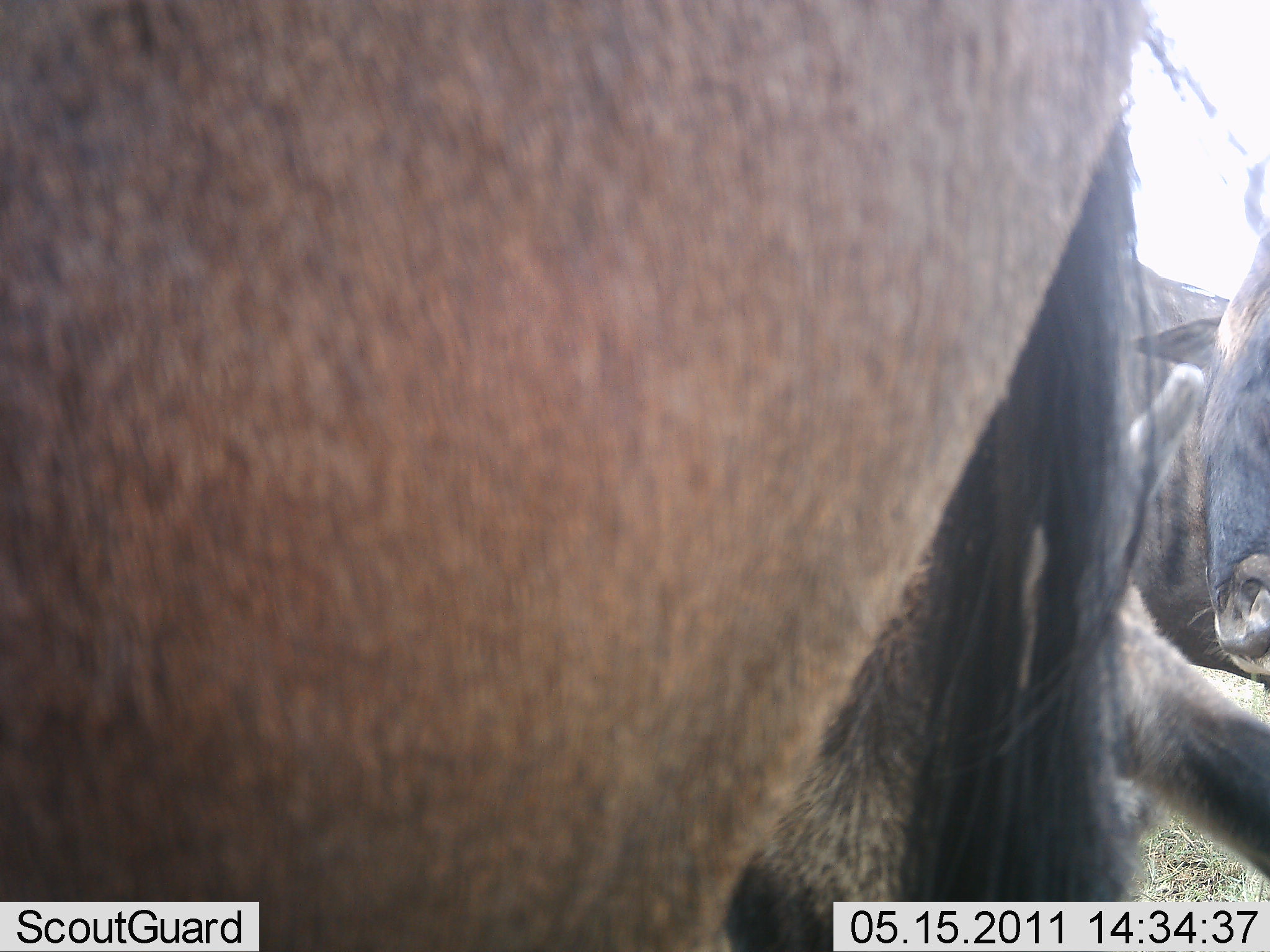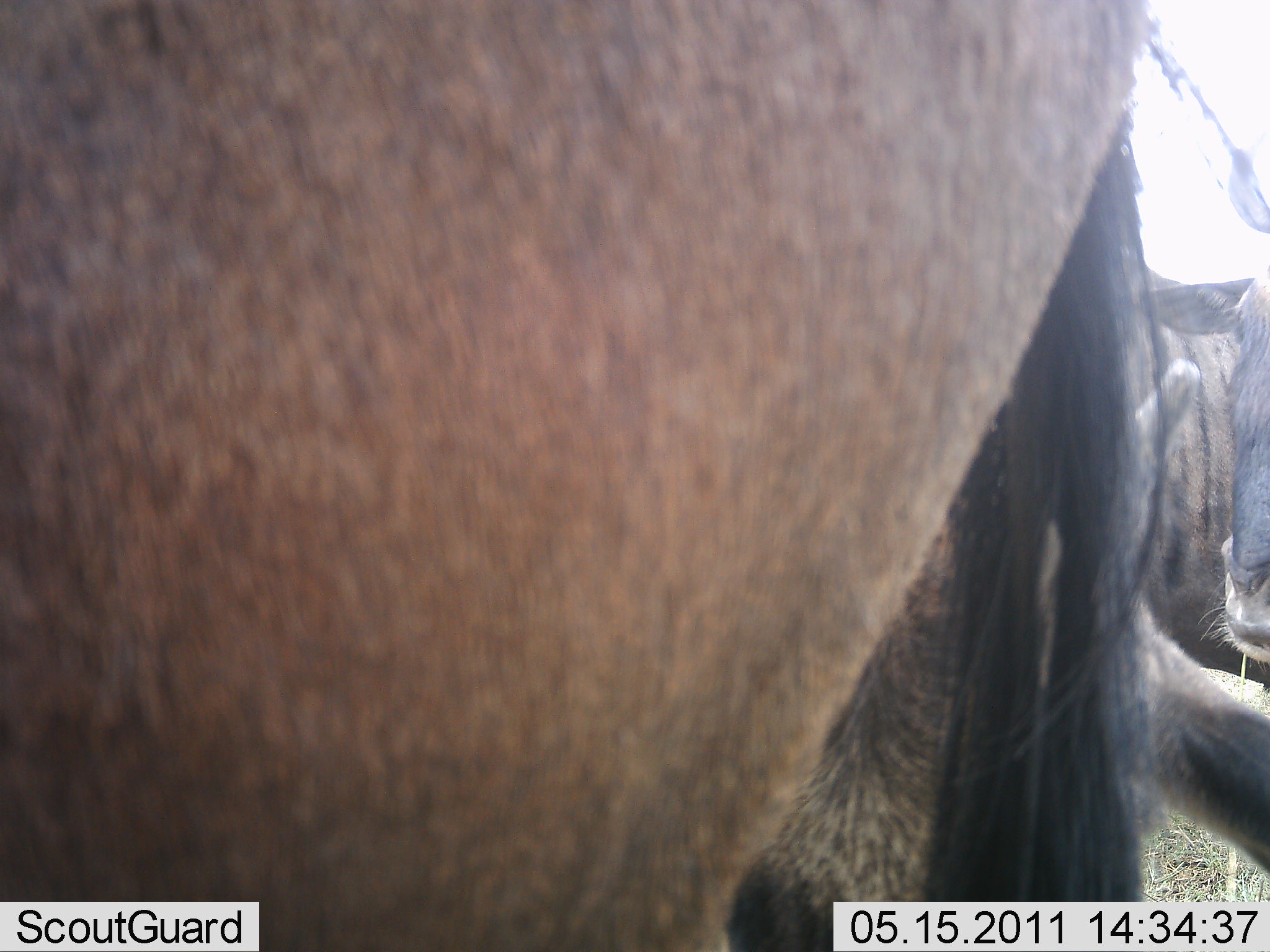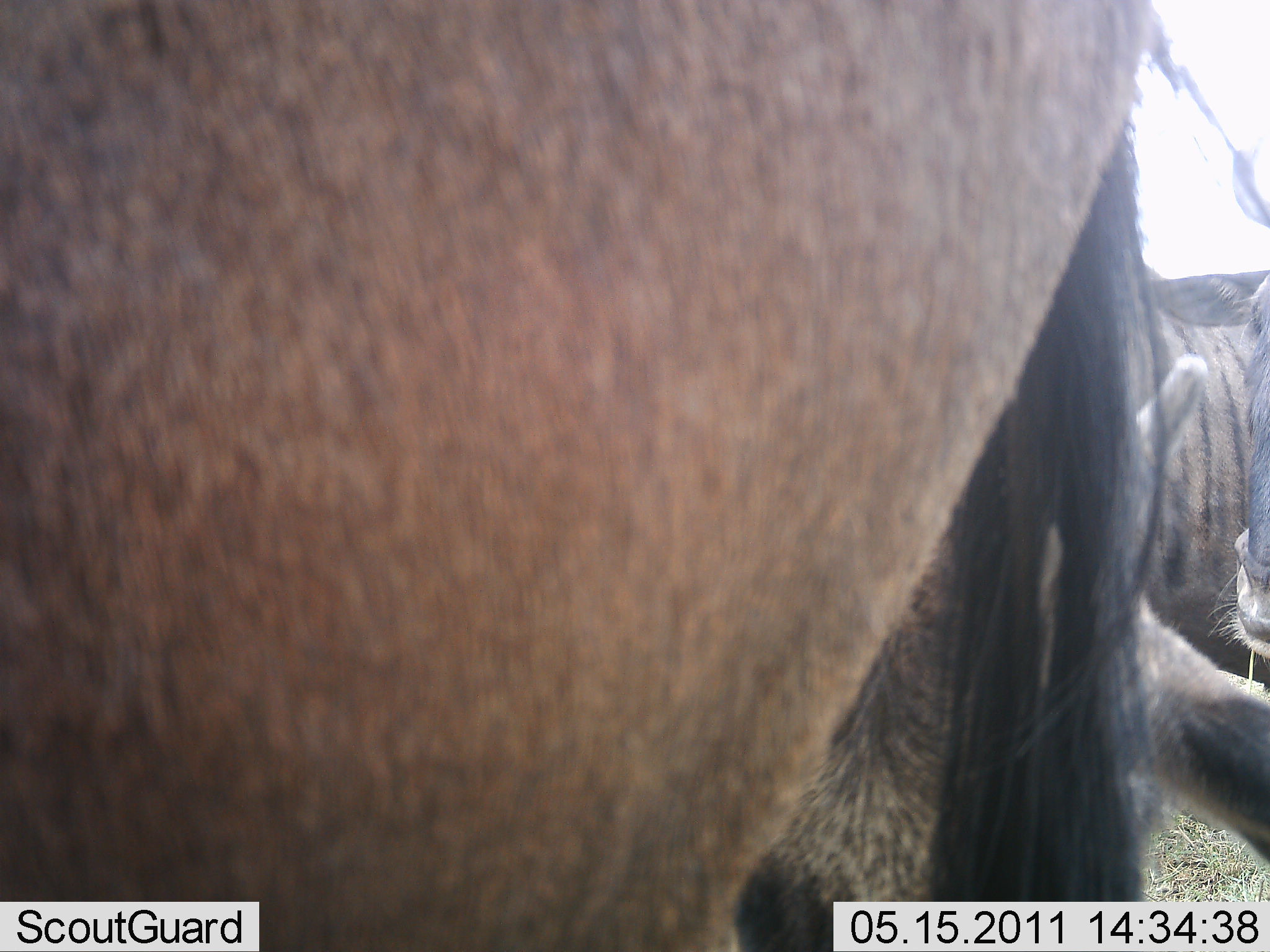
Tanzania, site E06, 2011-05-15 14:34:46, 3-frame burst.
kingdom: Animalia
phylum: Chordata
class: Mammalia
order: Artiodactyla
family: Bovidae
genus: Connochaetes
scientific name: Connochaetes taurinus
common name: blue wildebeest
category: wildebeest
Wildebeest (blue wildebeest) (Connochaetes taurinus), count 3. Behavior (volunteer vote fractions): standing 92%, resting 58%, moving 0%, interacting 0%. Young present (vote fraction): 0%. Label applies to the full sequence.